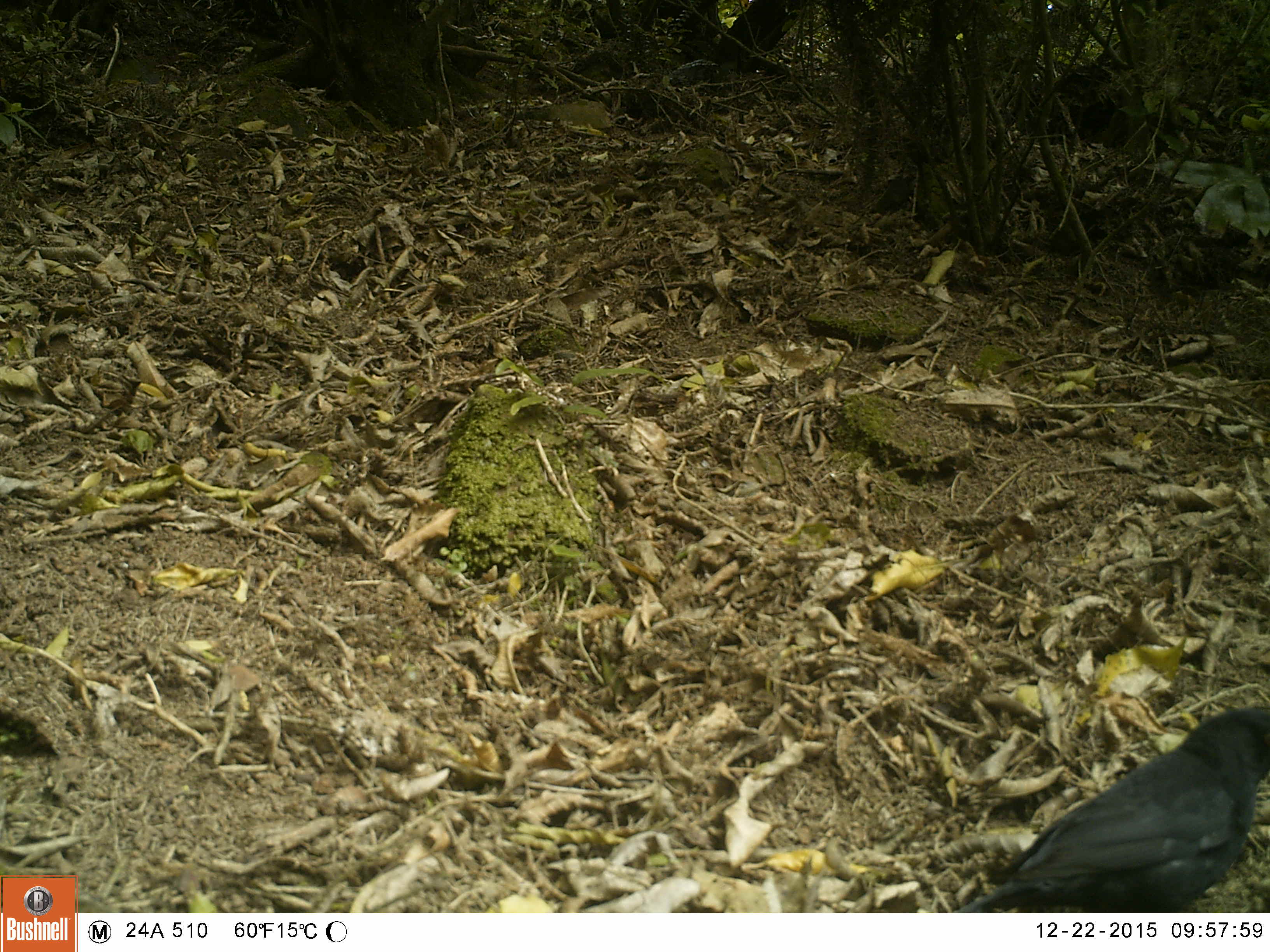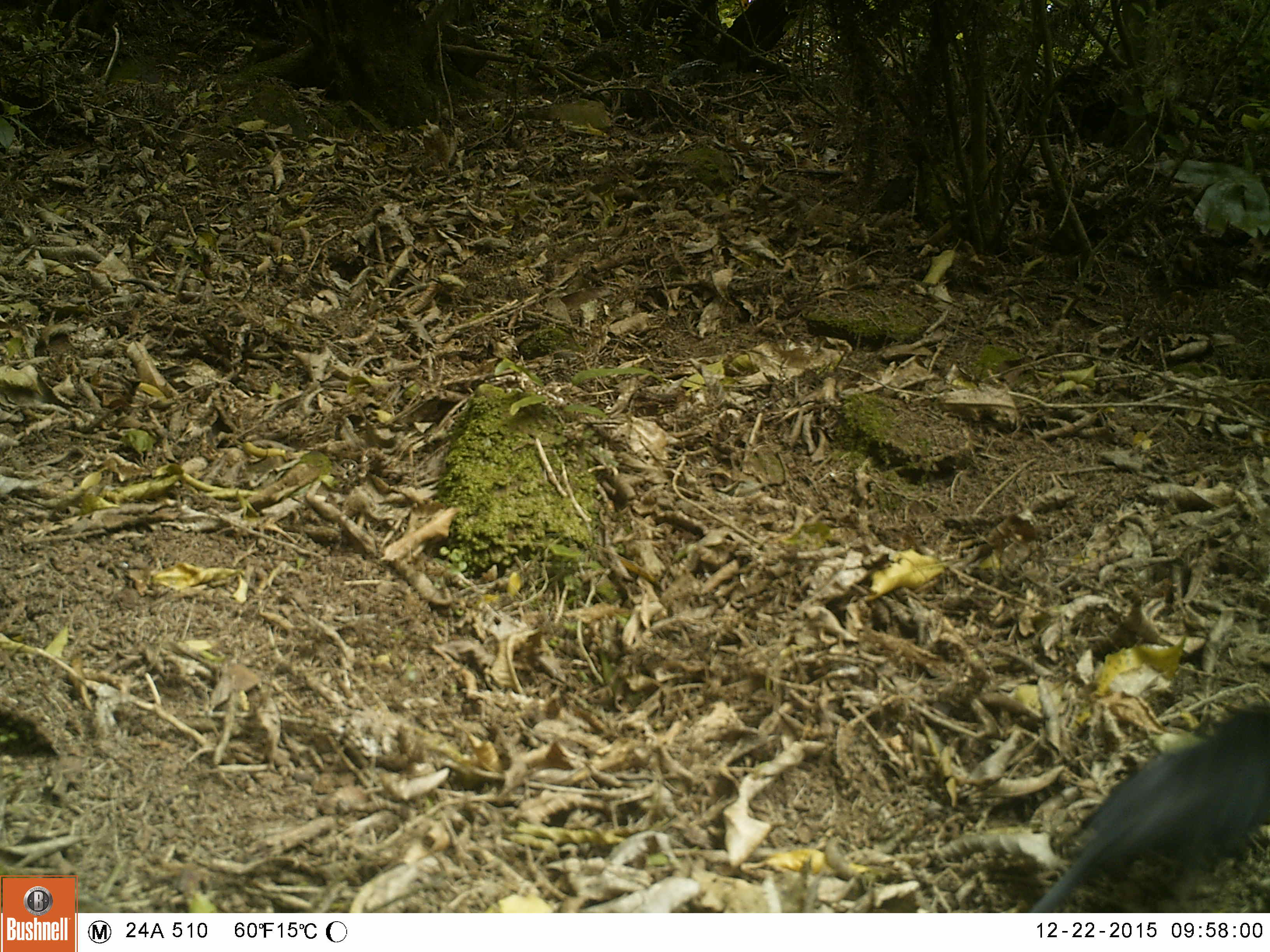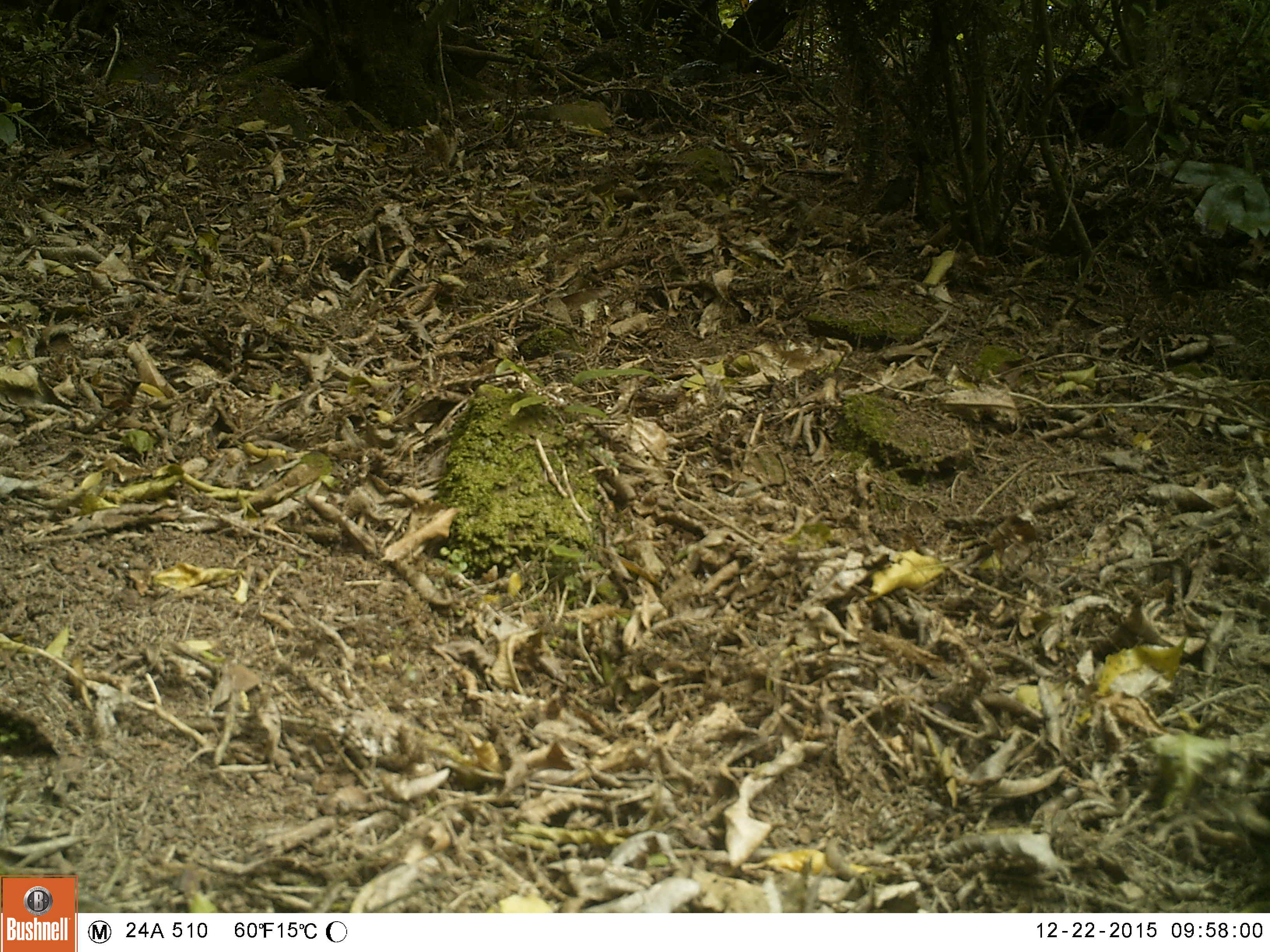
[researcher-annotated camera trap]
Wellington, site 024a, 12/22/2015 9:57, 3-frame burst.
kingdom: Animalia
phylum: Chordata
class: Aves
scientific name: Aves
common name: bird